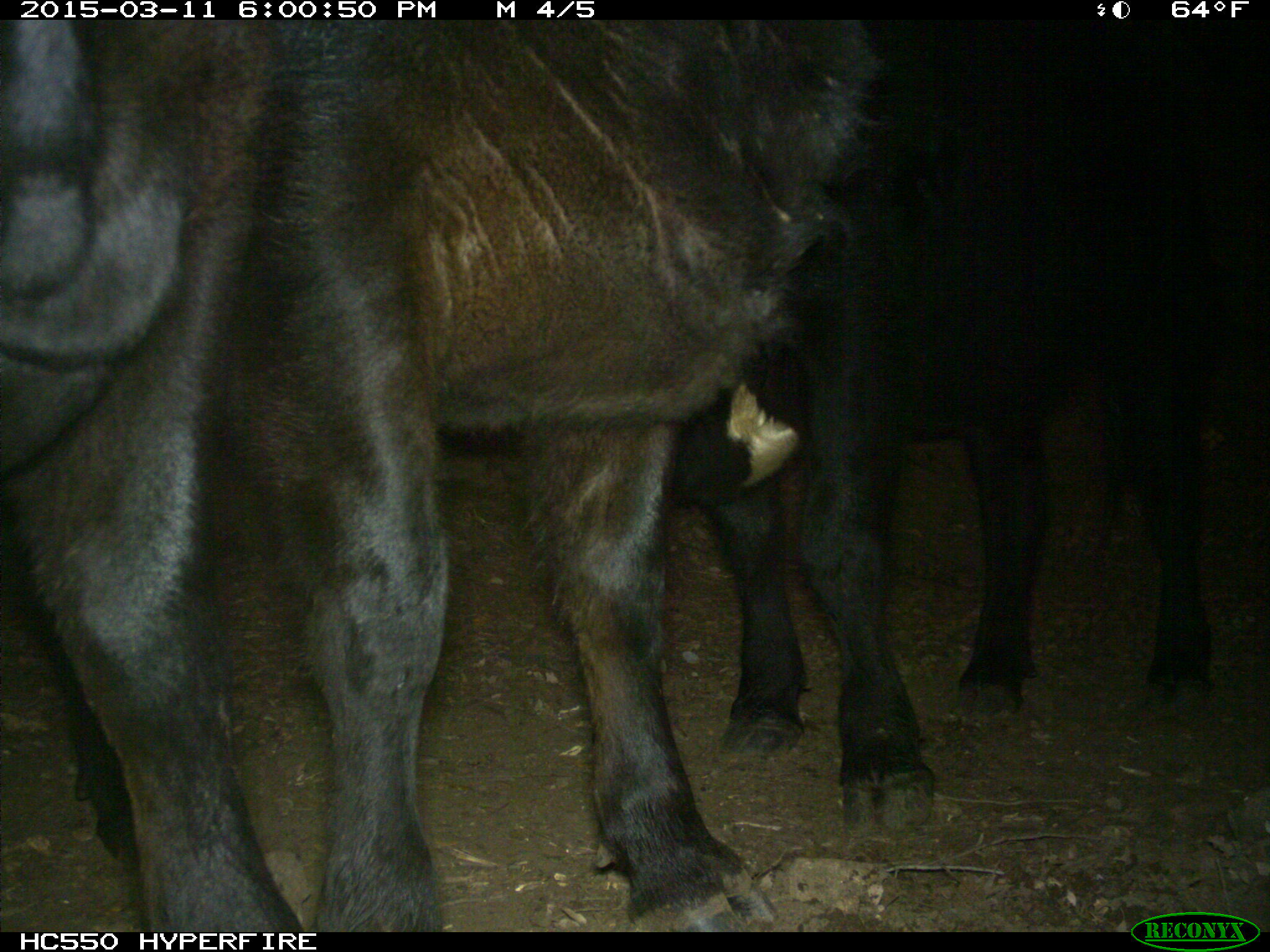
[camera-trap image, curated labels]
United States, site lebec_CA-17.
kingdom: Animalia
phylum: Chordata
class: Mammalia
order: Artiodactyla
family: Bovidae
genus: Bos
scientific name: Bos taurus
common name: domestic cow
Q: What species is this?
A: Bos taurus (domestic cow).